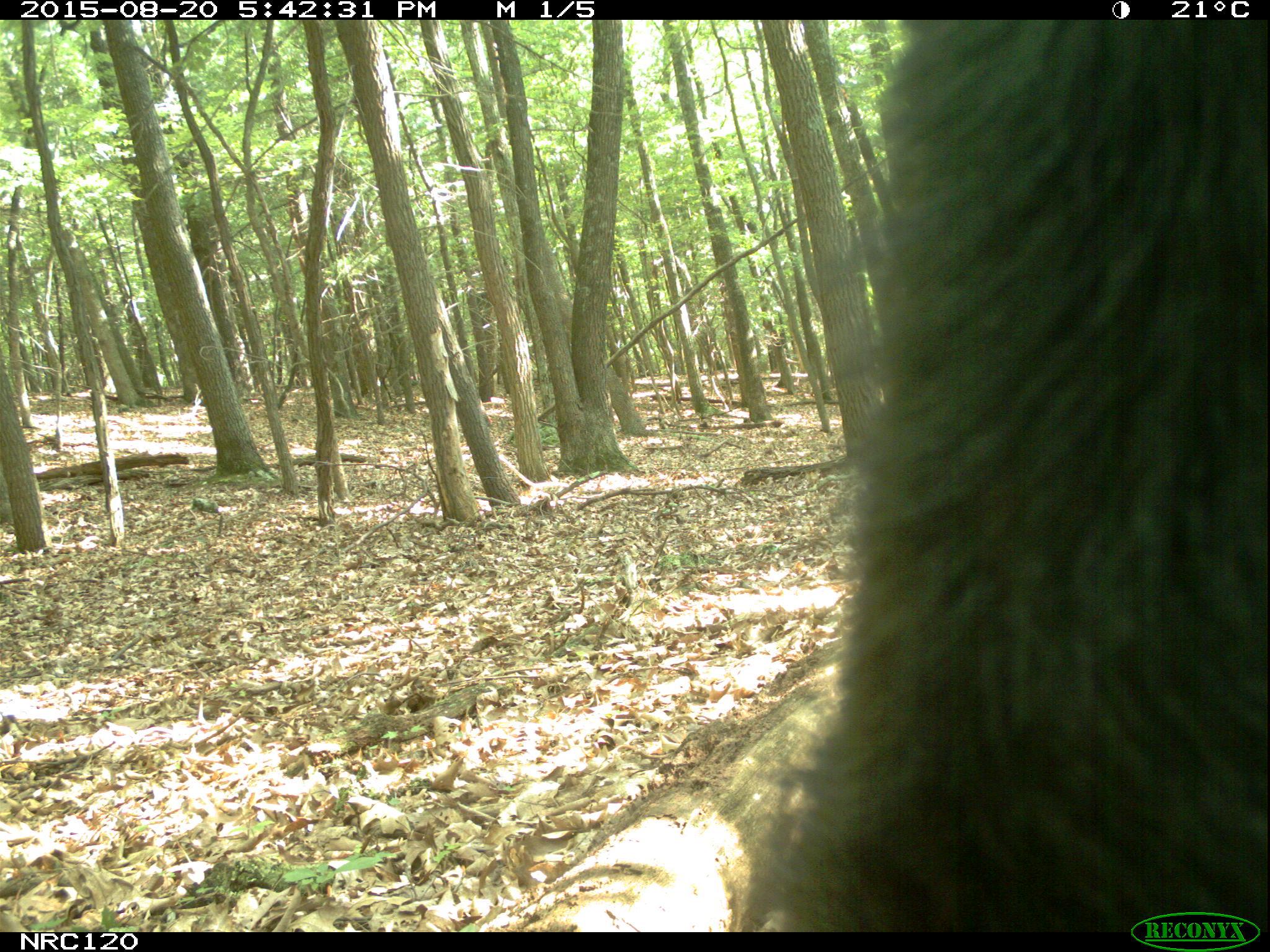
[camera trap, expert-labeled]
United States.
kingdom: Animalia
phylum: Chordata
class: Mammalia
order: Carnivora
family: Ursidae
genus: Ursus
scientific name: Ursus americanus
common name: american black bear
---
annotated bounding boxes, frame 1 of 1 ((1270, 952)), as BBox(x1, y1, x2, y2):
American Black Bear: BBox(726, 24, 1270, 933)